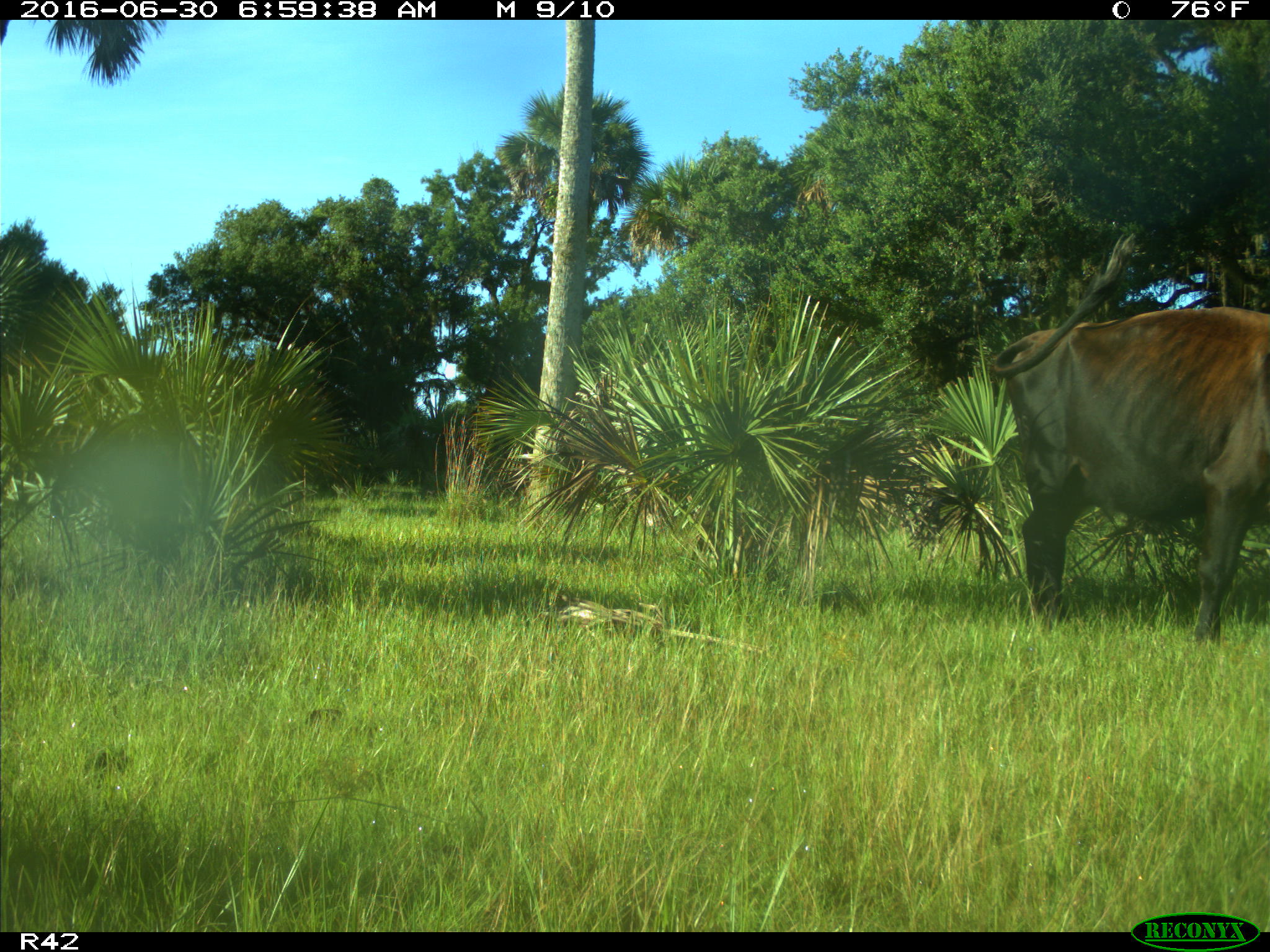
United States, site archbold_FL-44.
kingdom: Animalia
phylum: Chordata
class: Mammalia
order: Artiodactyla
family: Bovidae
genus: Bos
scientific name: Bos taurus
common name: domestic cow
Bos taurus (domestic cow).